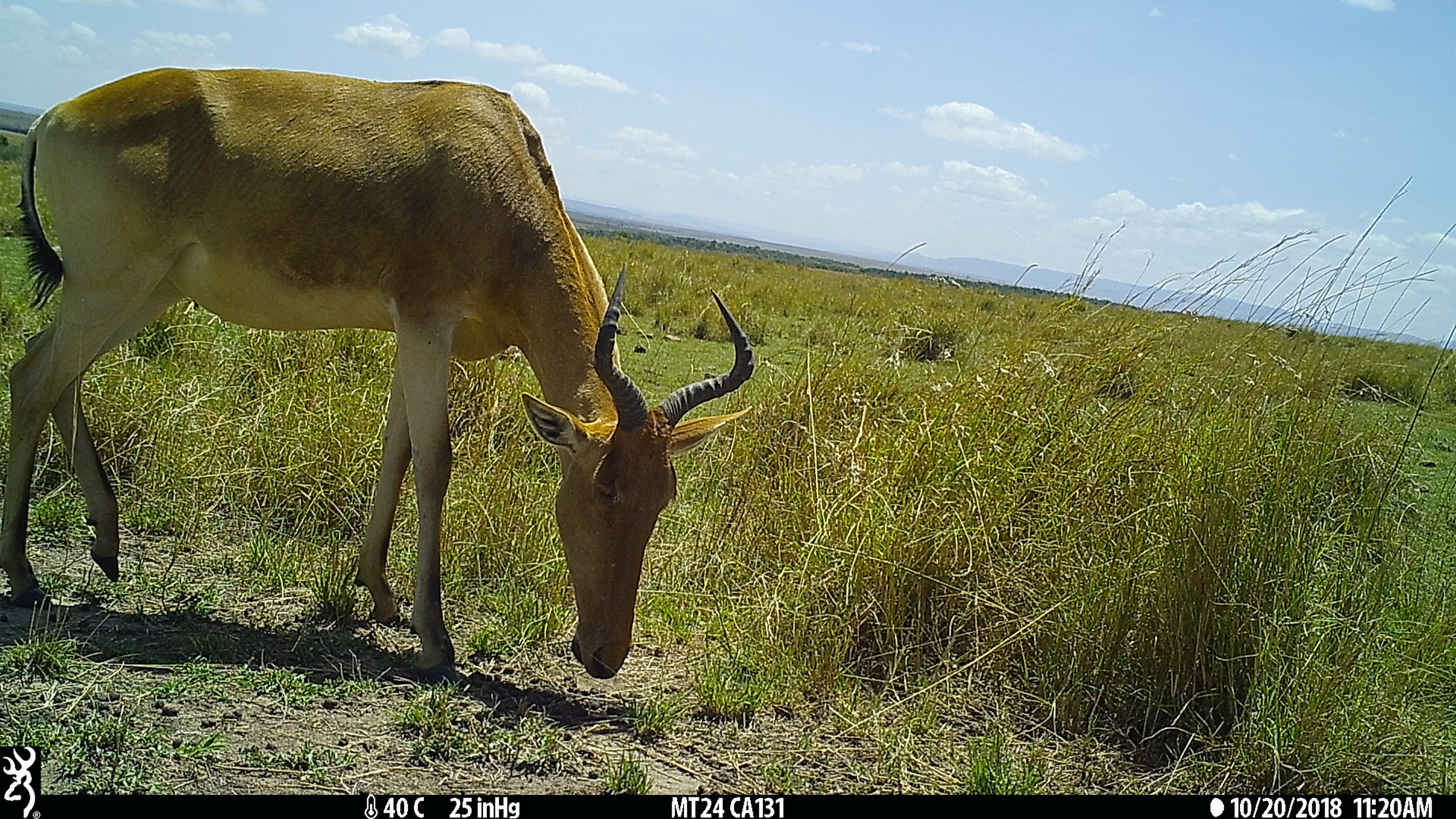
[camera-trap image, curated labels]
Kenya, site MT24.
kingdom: Animalia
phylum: Chordata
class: Mammalia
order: Artiodactyla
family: Bovidae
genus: Alcelaphus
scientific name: Alcelaphus buselaphus cokii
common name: coke's hartebeest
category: hartebeest cokes